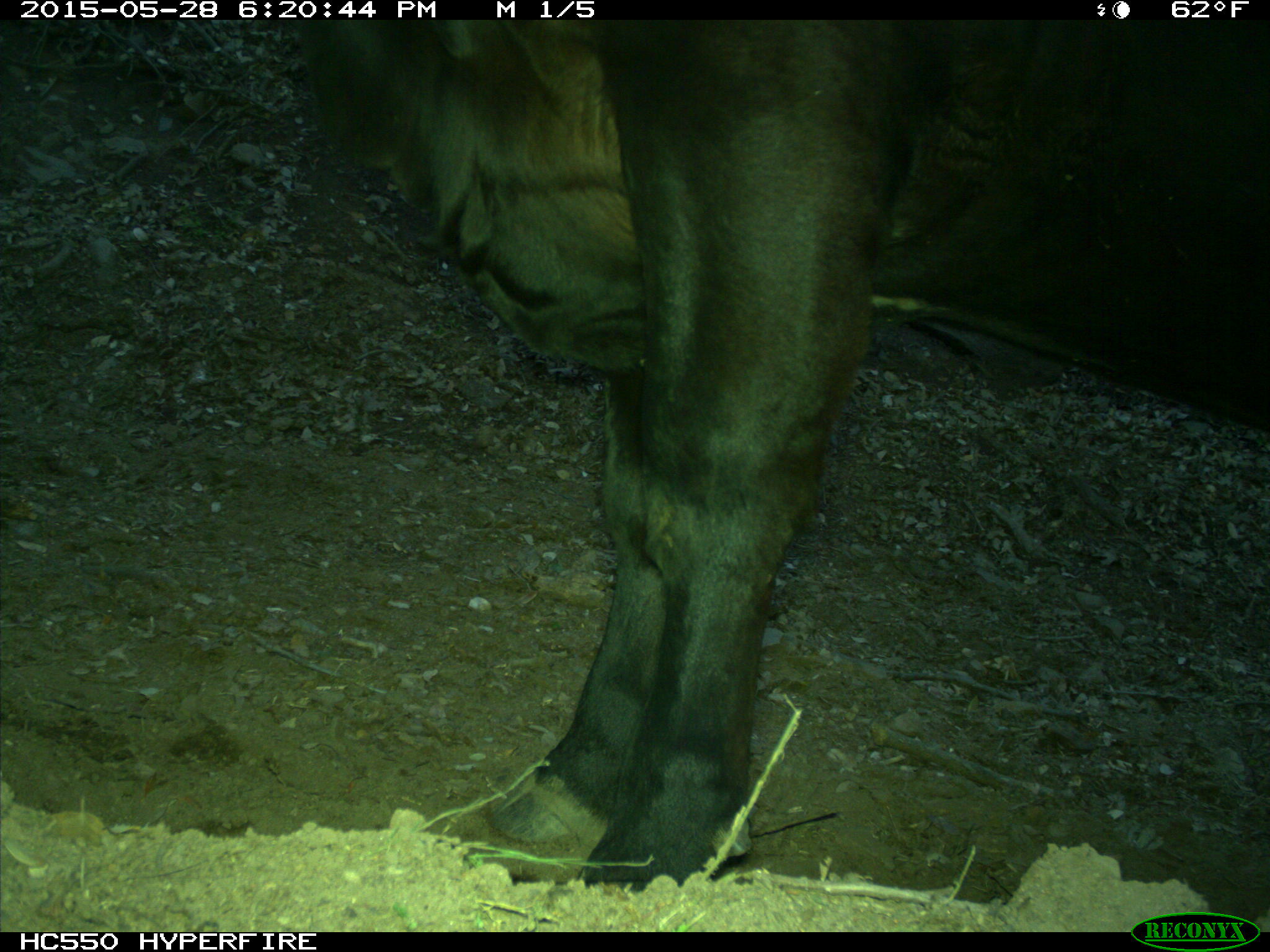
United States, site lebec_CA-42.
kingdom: Animalia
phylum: Chordata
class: Mammalia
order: Artiodactyla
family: Bovidae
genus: Bos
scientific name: Bos taurus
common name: domestic cow